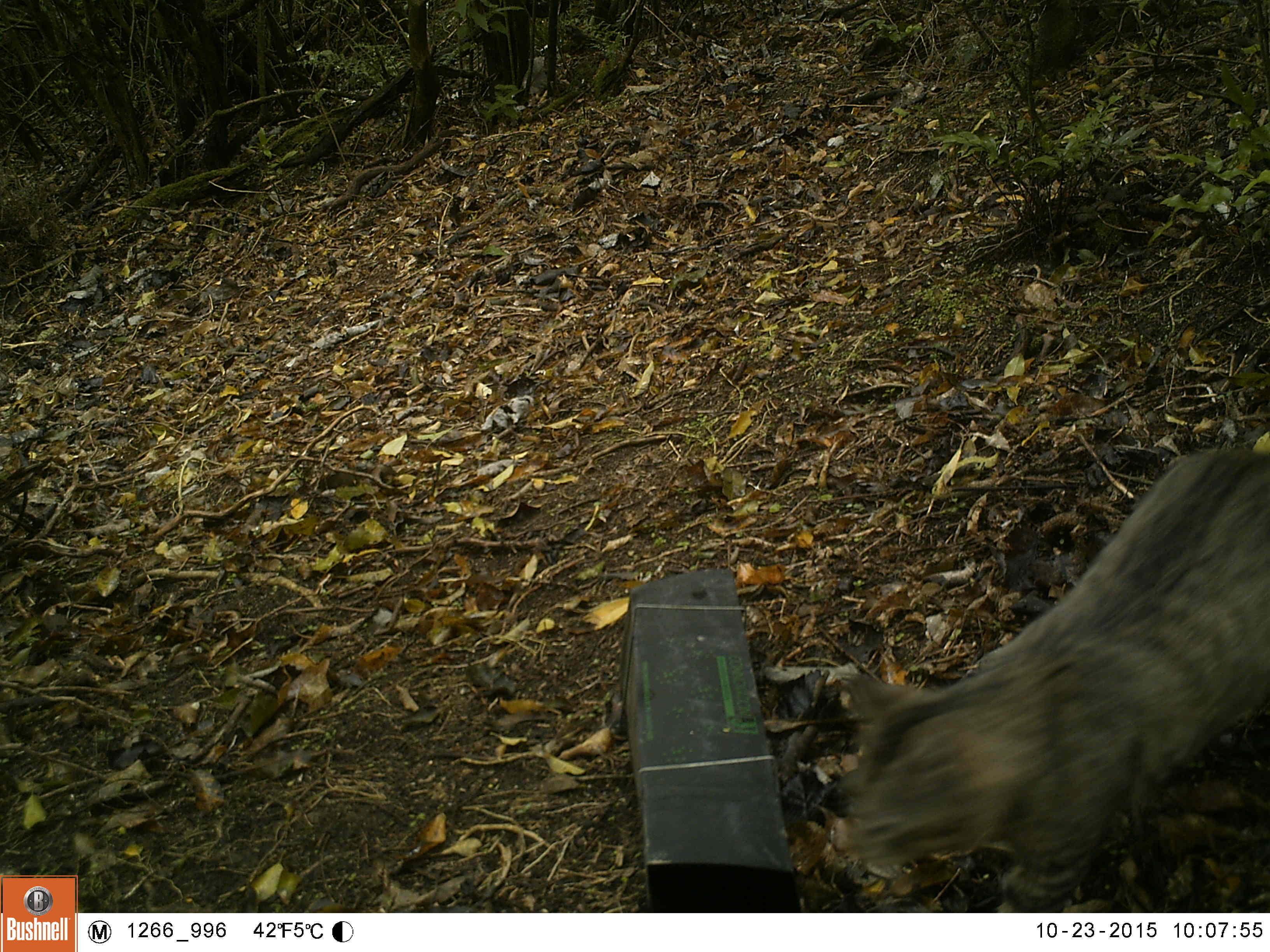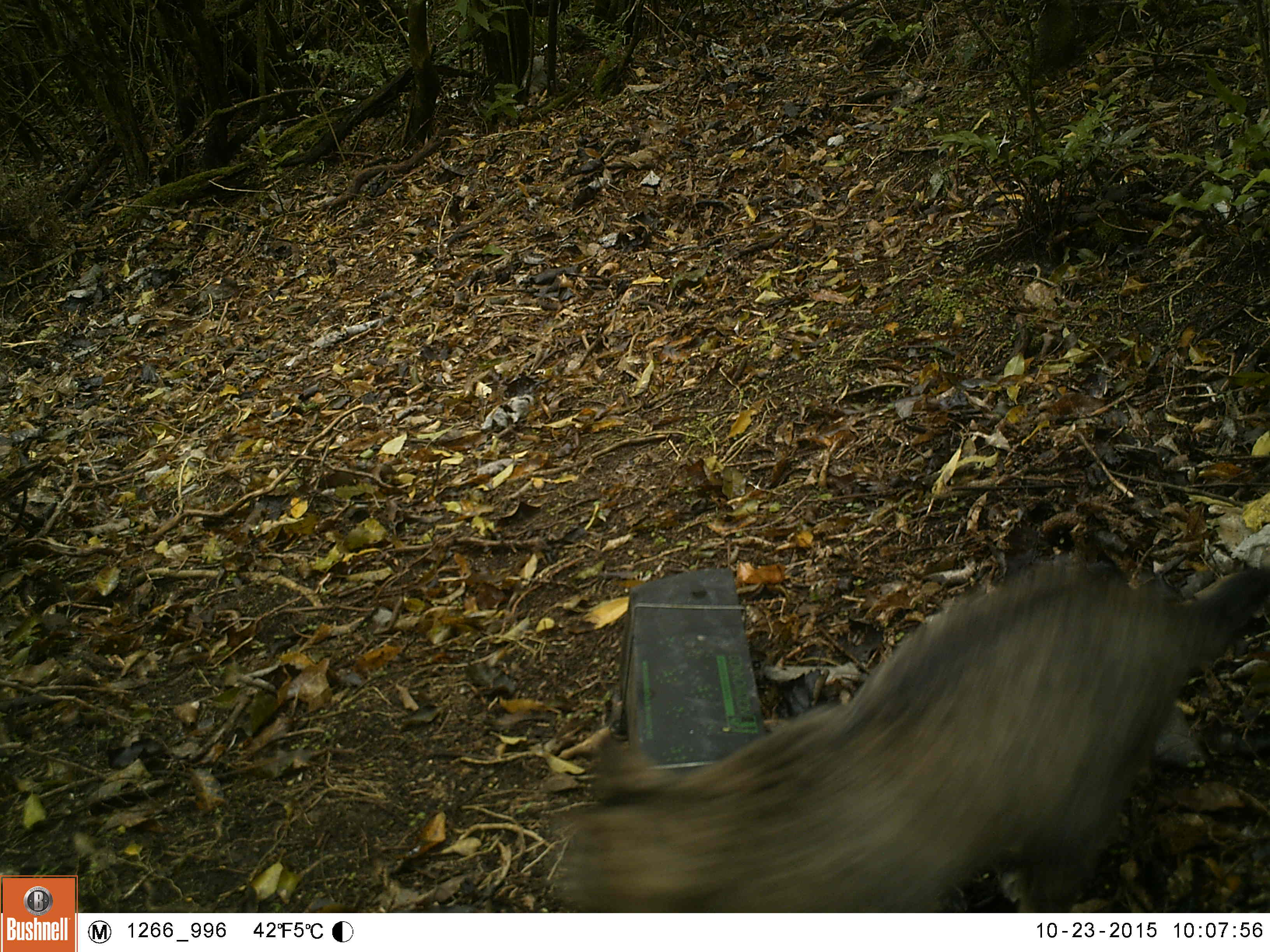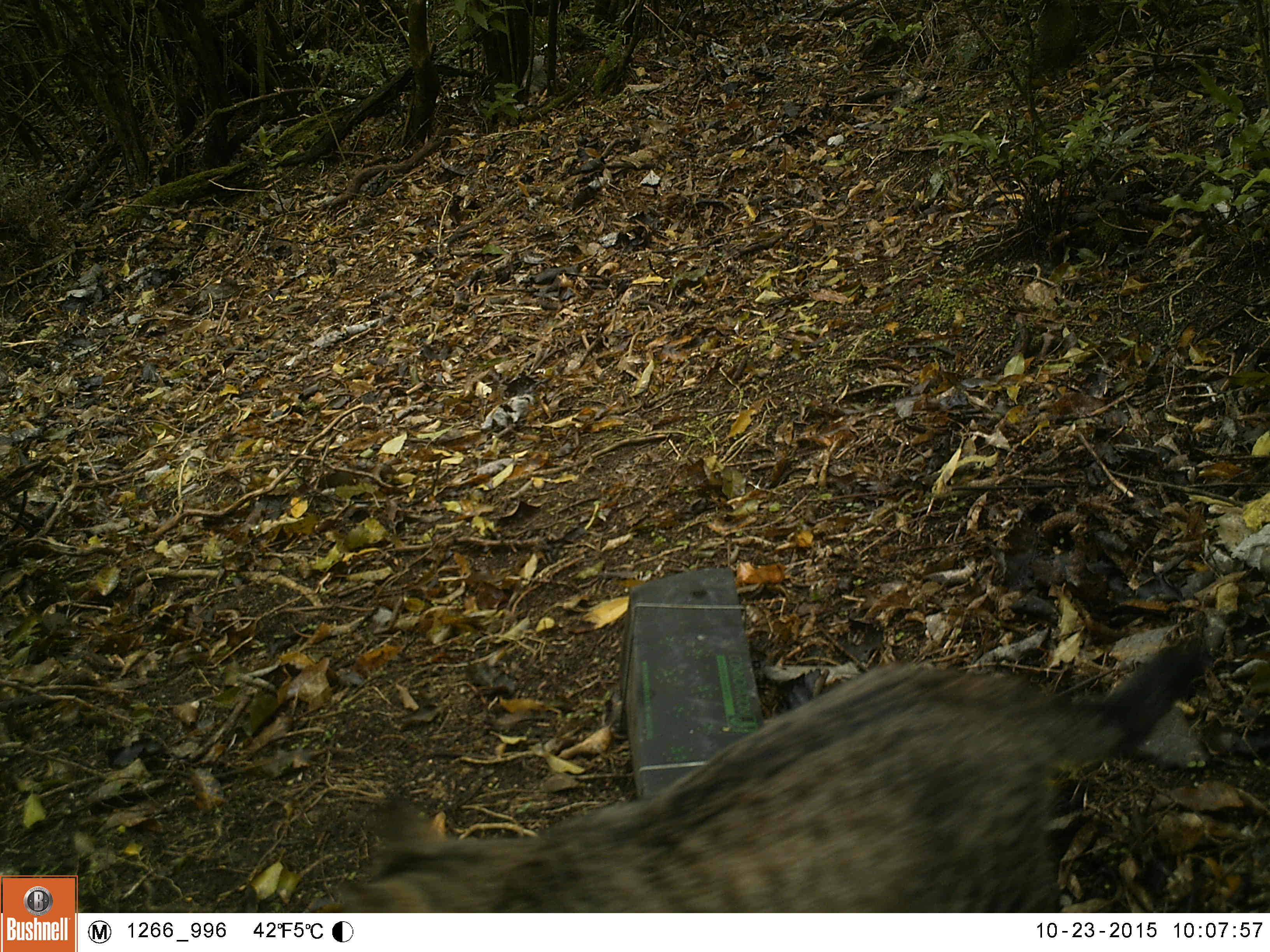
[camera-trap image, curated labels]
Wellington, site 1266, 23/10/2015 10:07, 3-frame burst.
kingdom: Animalia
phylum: Chordata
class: Mammalia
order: Carnivora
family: Felidae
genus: Felis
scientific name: Felis catus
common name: cat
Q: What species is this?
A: Cat (Felis catus).